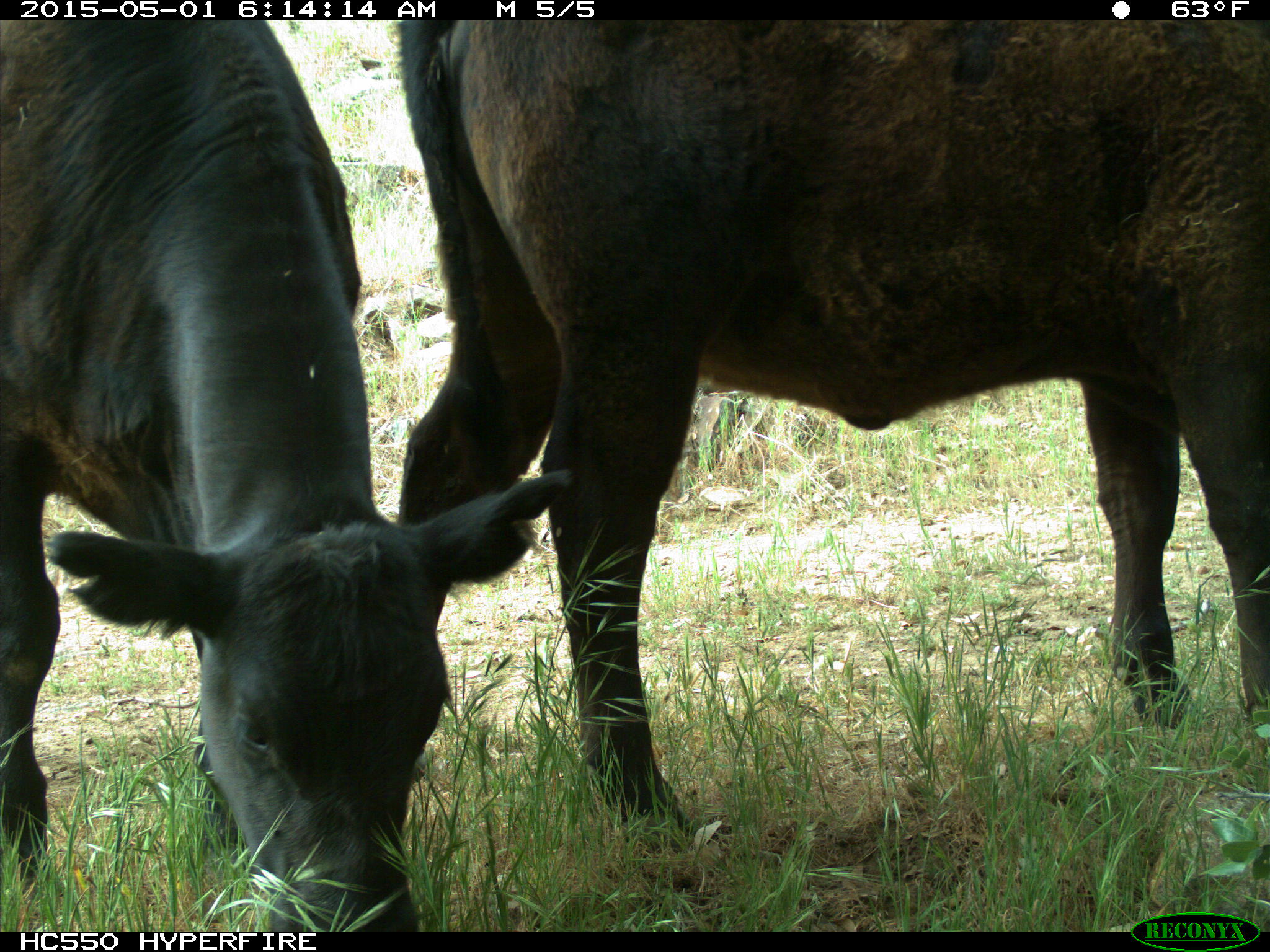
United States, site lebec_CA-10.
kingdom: Animalia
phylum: Chordata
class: Mammalia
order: Artiodactyla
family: Bovidae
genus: Bos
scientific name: Bos taurus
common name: domestic cow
Bos taurus (domestic cow).